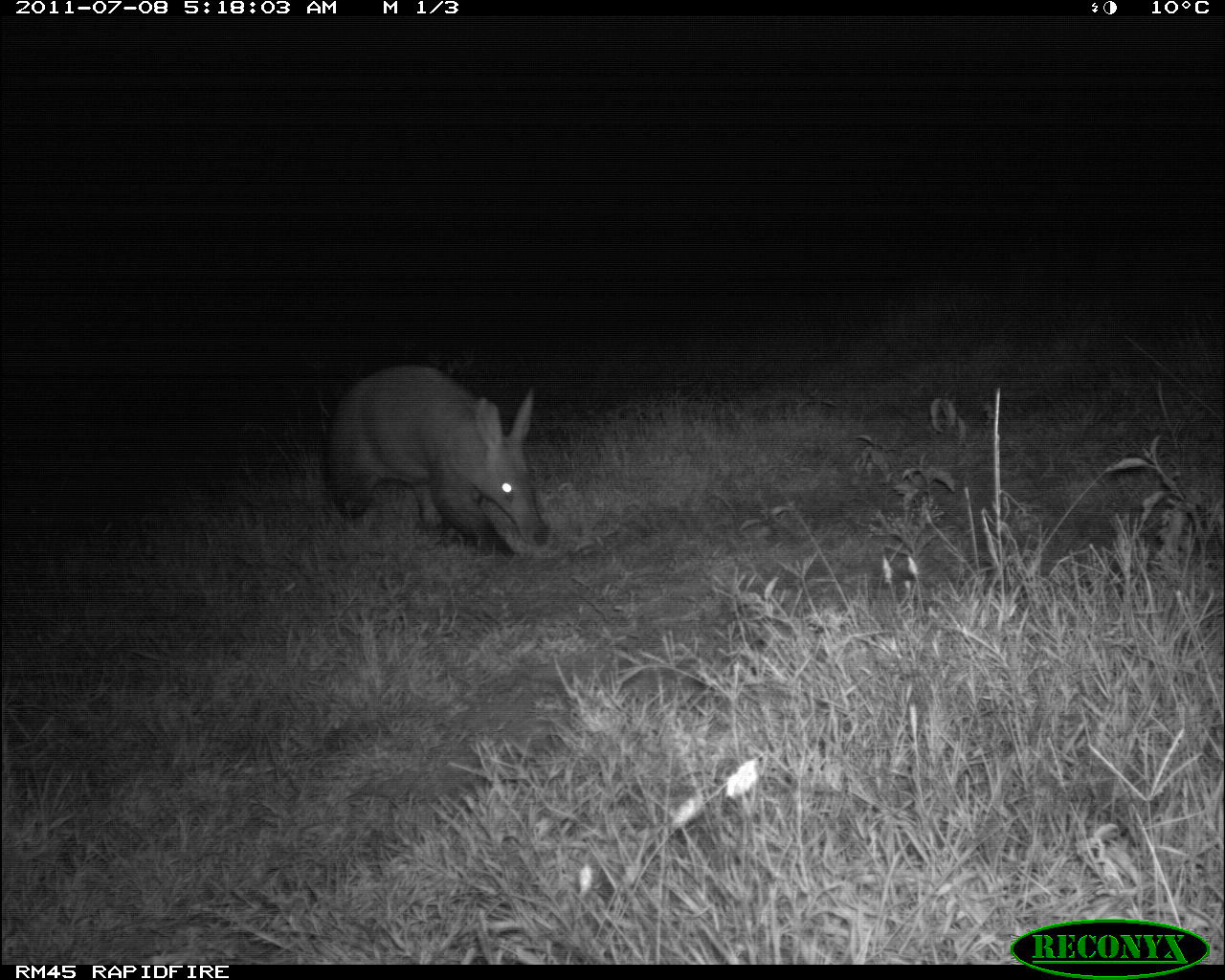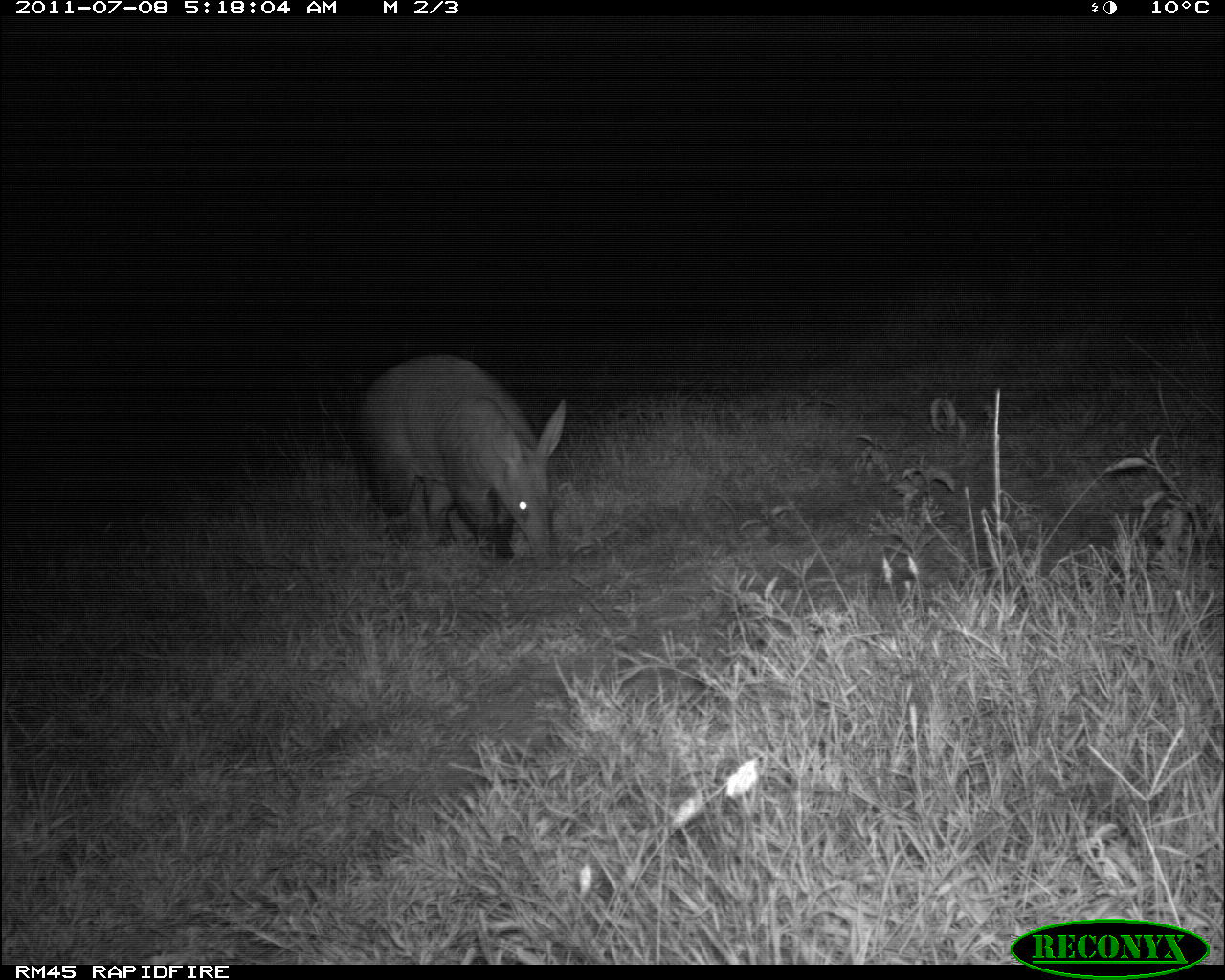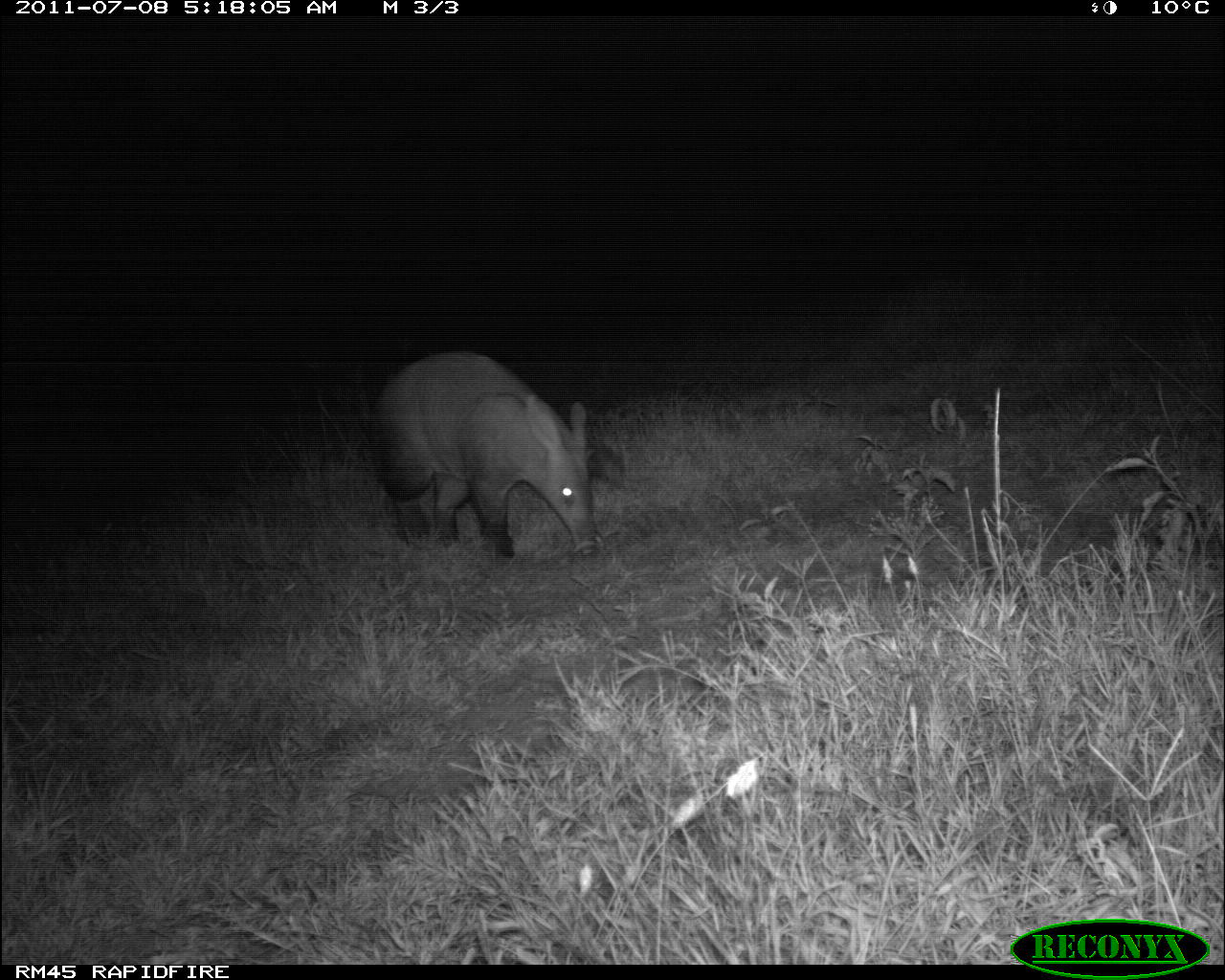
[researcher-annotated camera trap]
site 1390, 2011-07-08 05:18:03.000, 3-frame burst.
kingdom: Animalia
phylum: Chordata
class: Mammalia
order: Tubulidentata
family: Orycteropodidae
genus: Orycteropus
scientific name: Orycteropus afer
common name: aardvark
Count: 1.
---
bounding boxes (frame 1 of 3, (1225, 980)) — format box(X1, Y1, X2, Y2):
orycteropus afer: box(324, 366, 552, 560)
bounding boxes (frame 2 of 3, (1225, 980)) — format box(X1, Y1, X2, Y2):
orycteropus afer: box(350, 353, 566, 570)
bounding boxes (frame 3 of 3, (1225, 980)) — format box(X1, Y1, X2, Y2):
orycteropus afer: box(368, 349, 602, 564); box(590, 440, 627, 492)